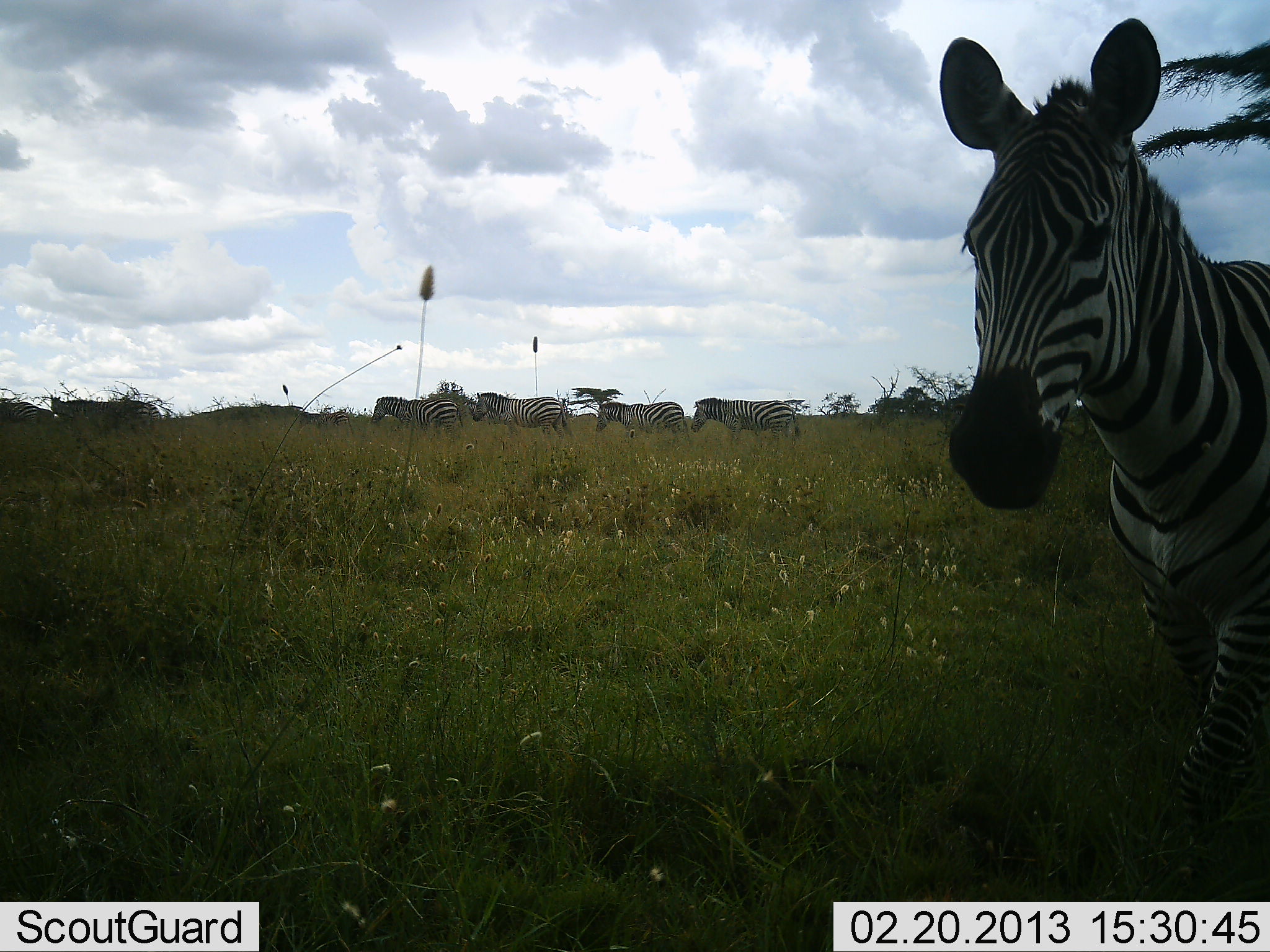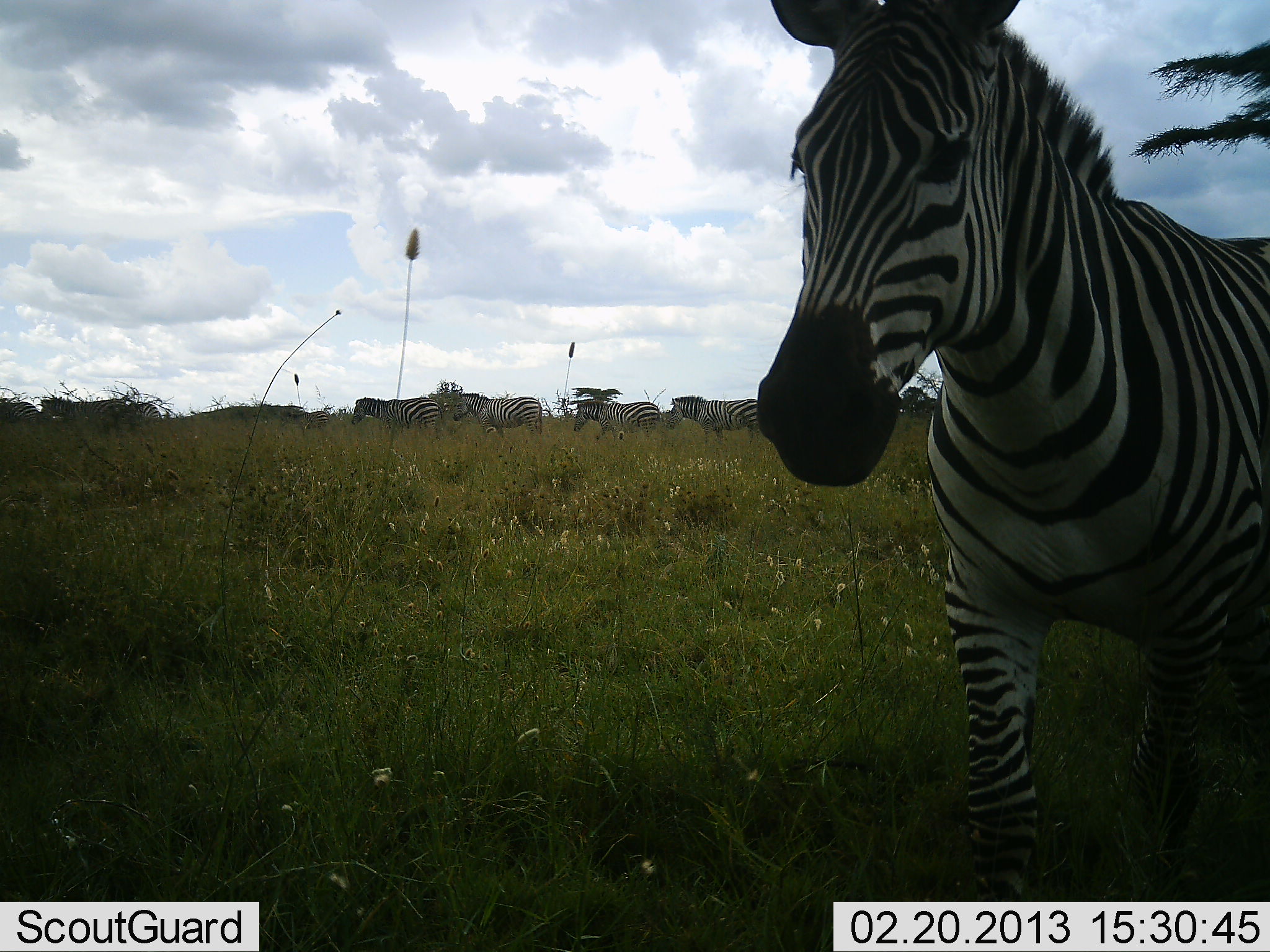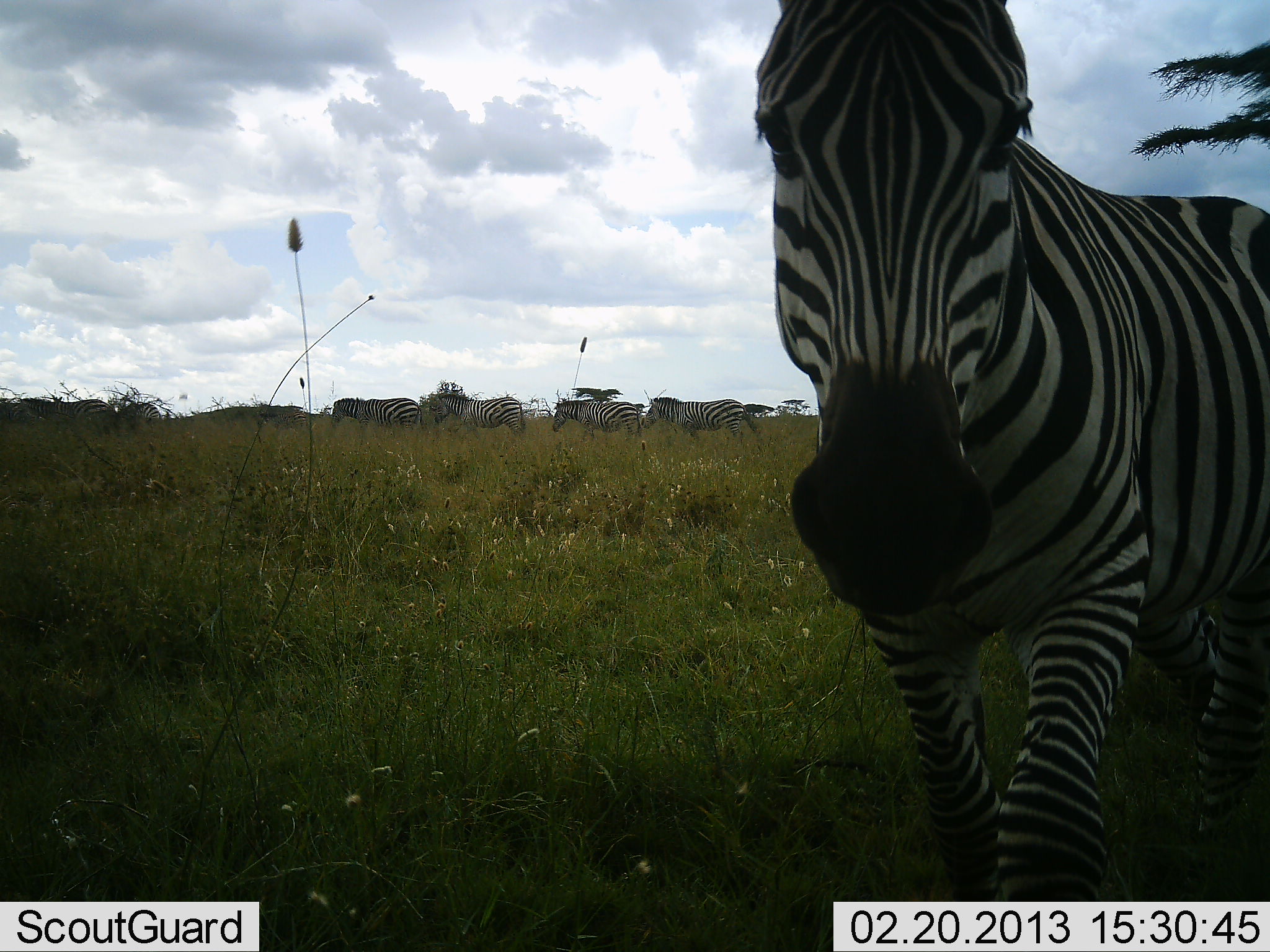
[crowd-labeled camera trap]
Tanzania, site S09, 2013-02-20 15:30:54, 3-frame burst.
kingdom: Animalia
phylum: Chordata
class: Mammalia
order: Perissodactyla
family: Equidae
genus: Equus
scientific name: Equus quagga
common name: plains zebra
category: zebra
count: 7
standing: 23%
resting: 5%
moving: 91%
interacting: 14%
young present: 5%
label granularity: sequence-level